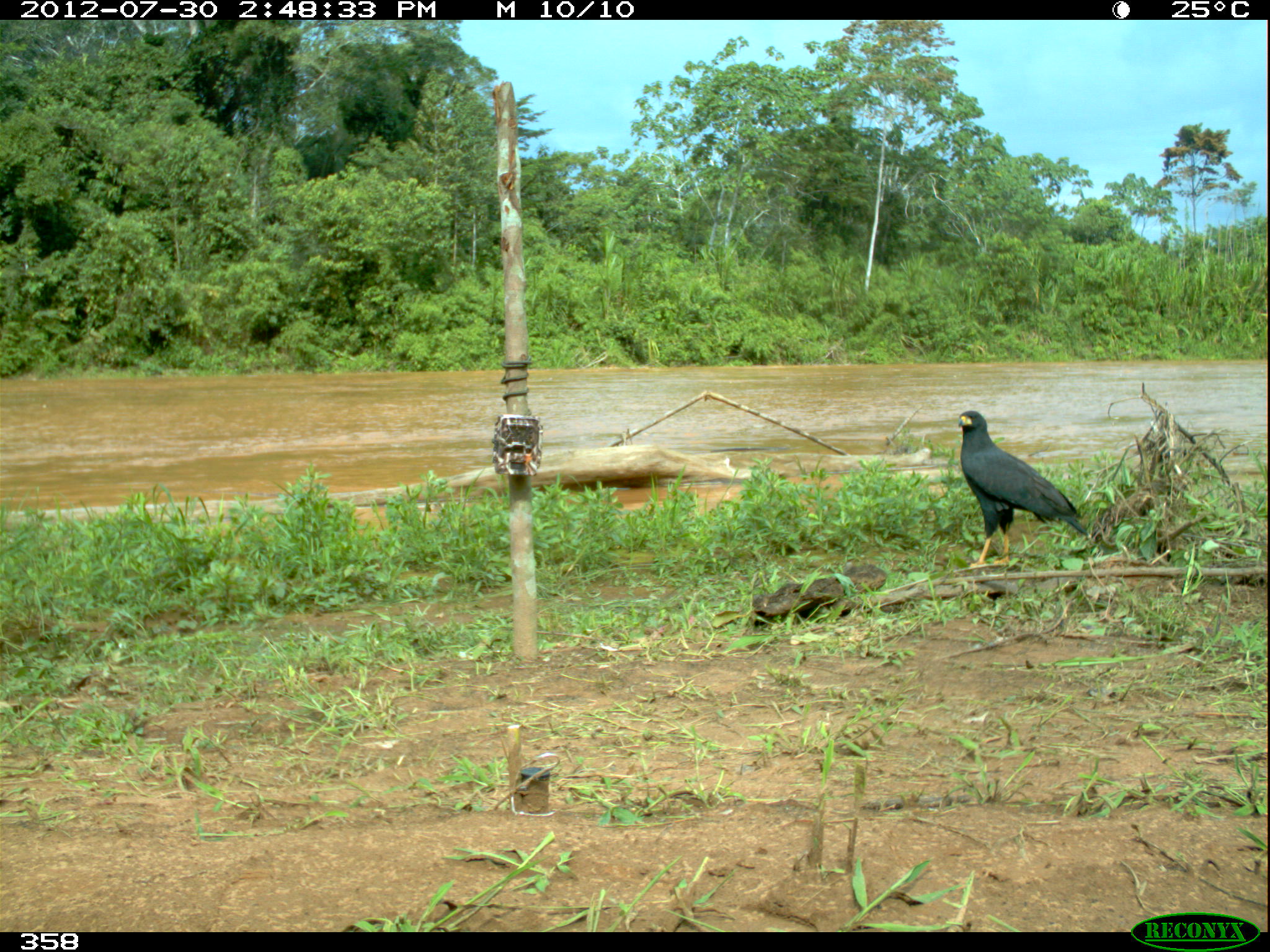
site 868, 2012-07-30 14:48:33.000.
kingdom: Animalia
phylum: Chordata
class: Aves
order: Accipitriformes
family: Accipitridae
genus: Buteogallus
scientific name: Buteogallus urubitinga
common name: great black hawk